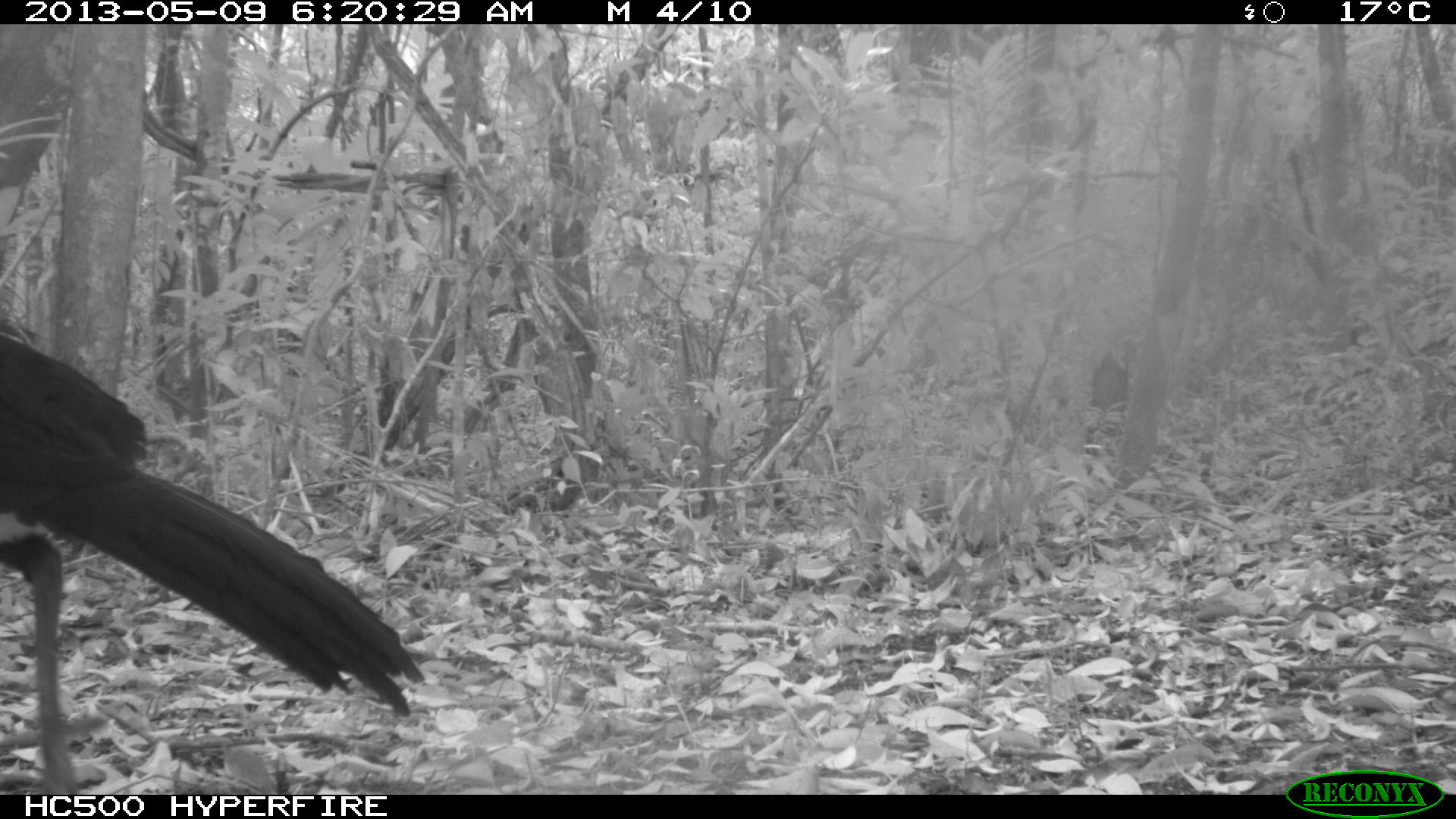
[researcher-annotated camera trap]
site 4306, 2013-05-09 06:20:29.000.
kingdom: Animalia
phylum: Chordata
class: Aves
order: Galliformes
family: Cracidae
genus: Crax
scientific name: Crax rubra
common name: great curassow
Crax rubra (great curassow), count 1, sex male.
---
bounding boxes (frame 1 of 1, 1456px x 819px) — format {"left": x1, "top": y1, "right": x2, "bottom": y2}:
crax rubra: {"left": 0, "top": 332, "right": 425, "bottom": 795}